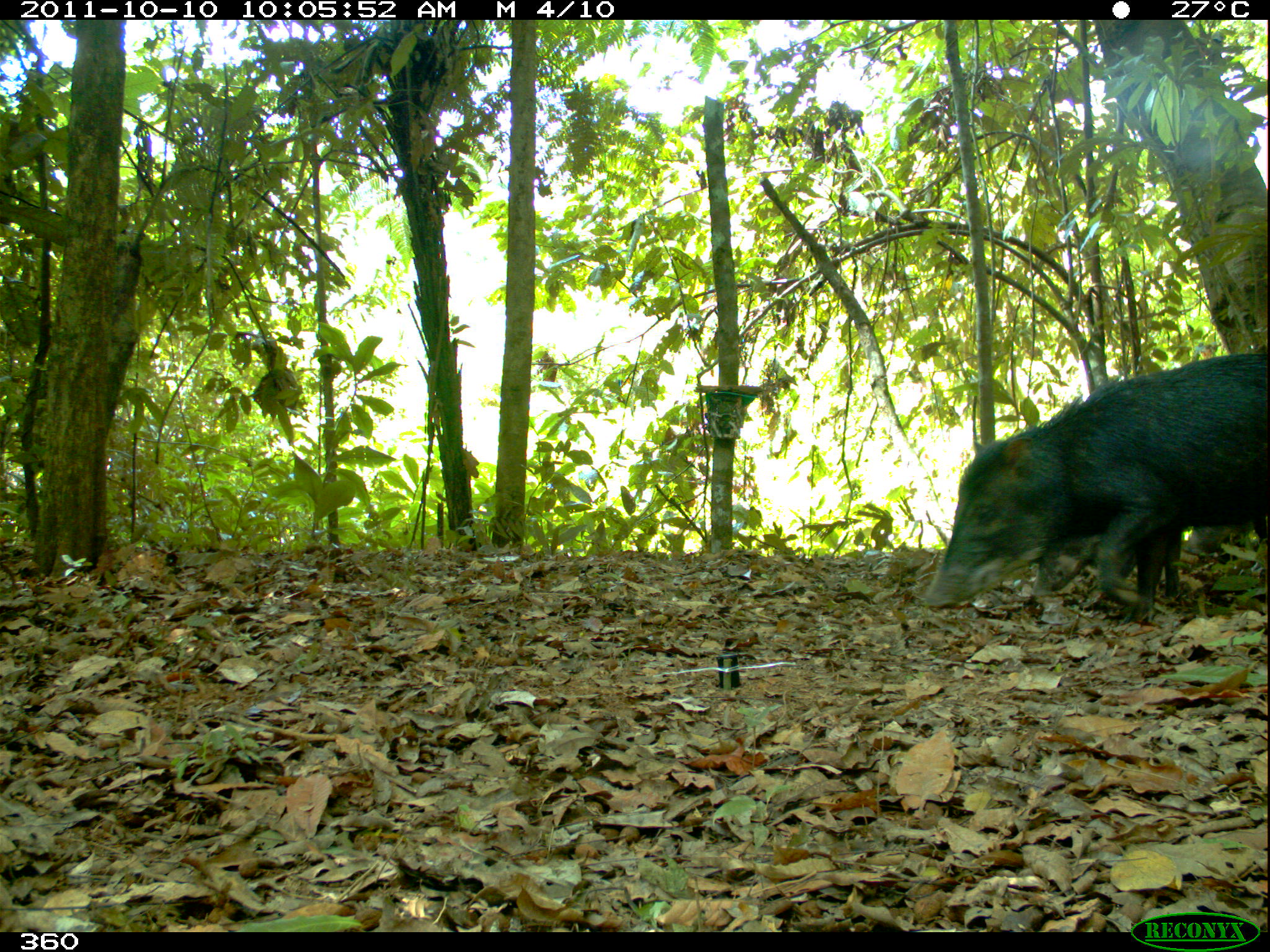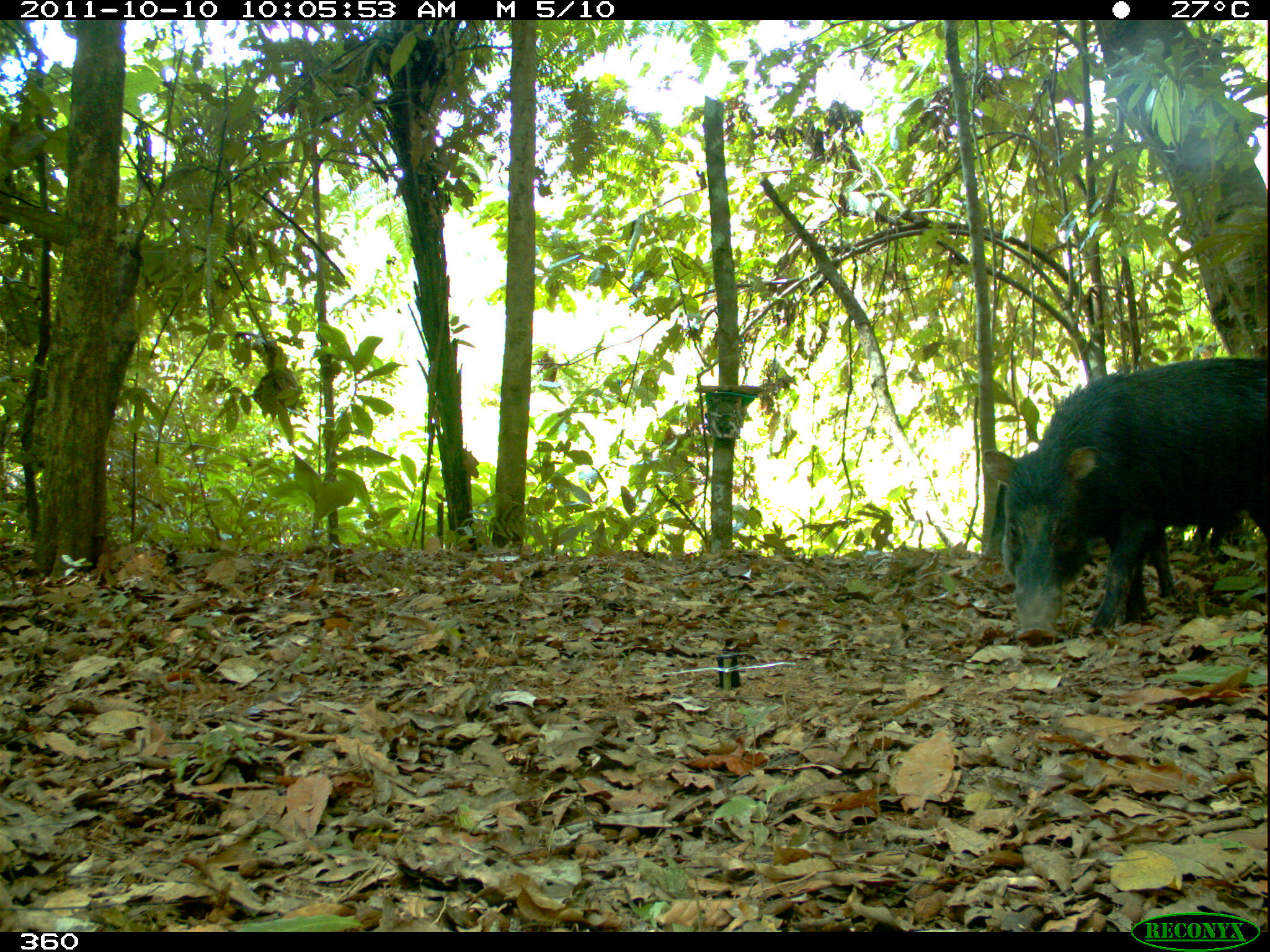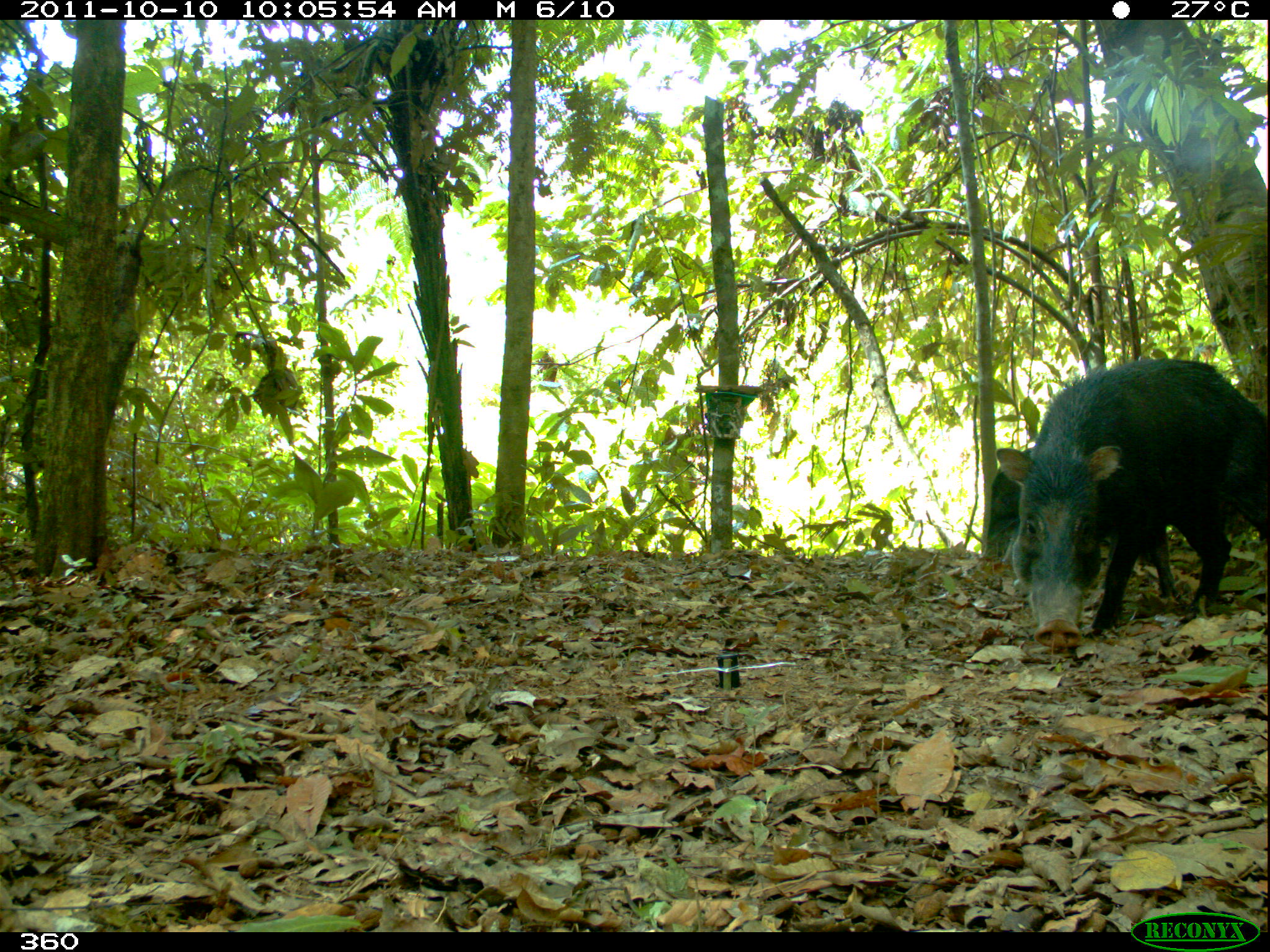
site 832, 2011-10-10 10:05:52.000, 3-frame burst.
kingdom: Animalia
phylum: Chordata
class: Mammalia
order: Artiodactyla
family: Tayassuidae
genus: Tayassu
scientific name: Tayassu pecari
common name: white-lipped peccary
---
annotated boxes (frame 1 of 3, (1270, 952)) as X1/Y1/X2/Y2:
tayassu pecari: 918/351/1268/618; 1027/537/1102/600; 1182/520/1255/556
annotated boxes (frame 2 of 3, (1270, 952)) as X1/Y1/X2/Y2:
tayassu pecari: 982/355/1270/646; 982/479/1244/597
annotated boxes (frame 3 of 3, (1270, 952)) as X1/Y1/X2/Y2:
tayassu pecari: 995/357/1270/649; 978/442/1178/598